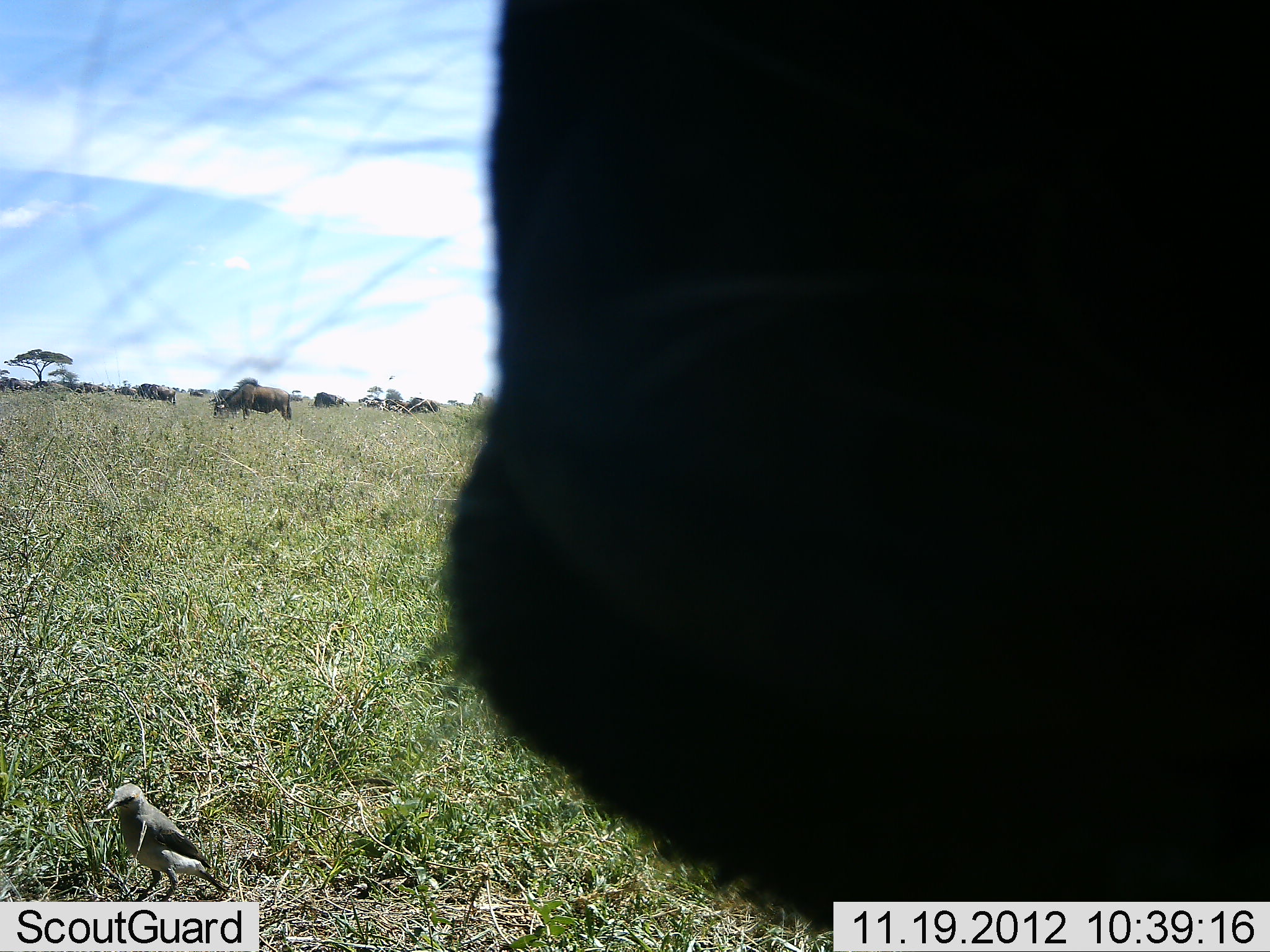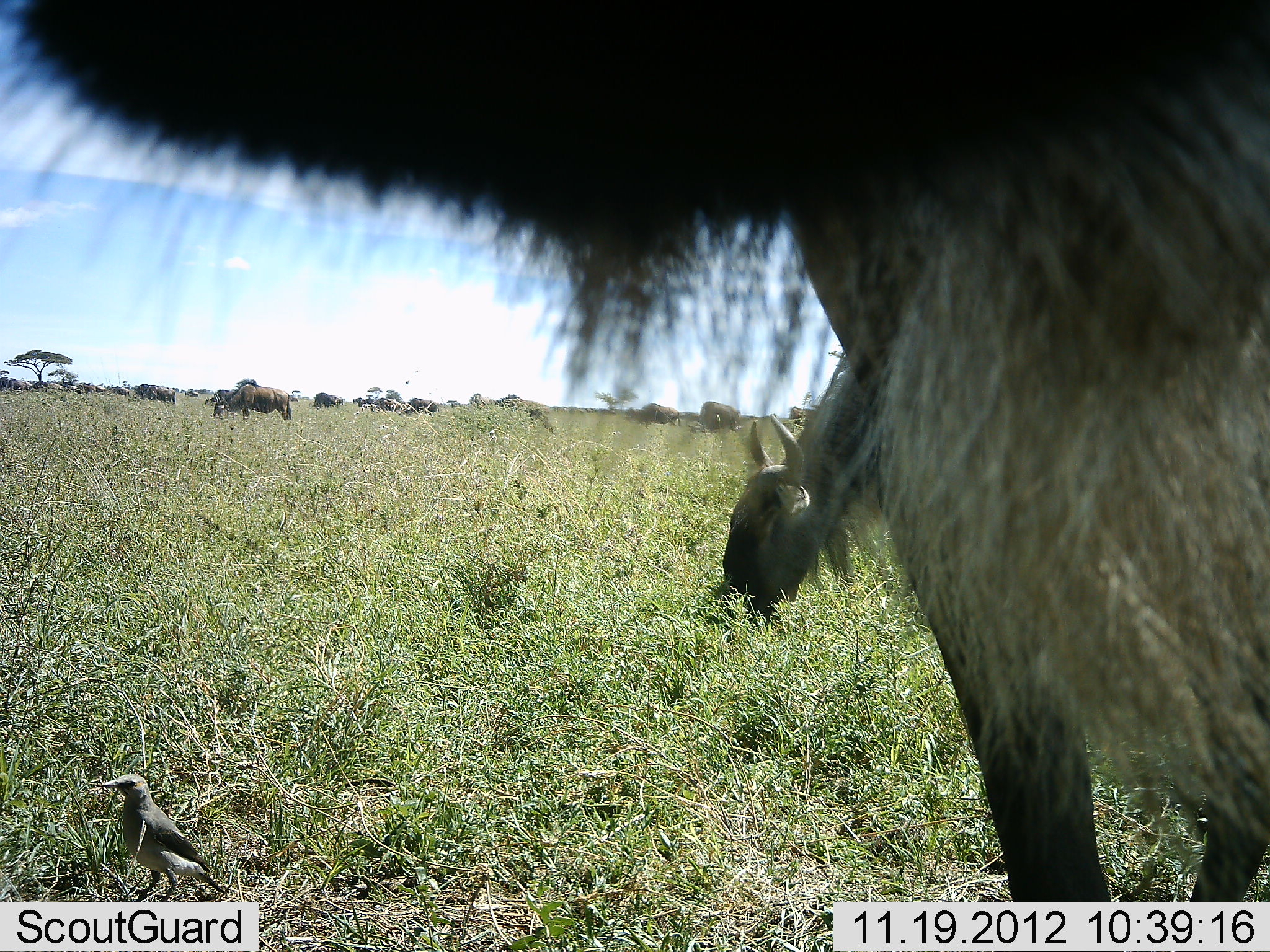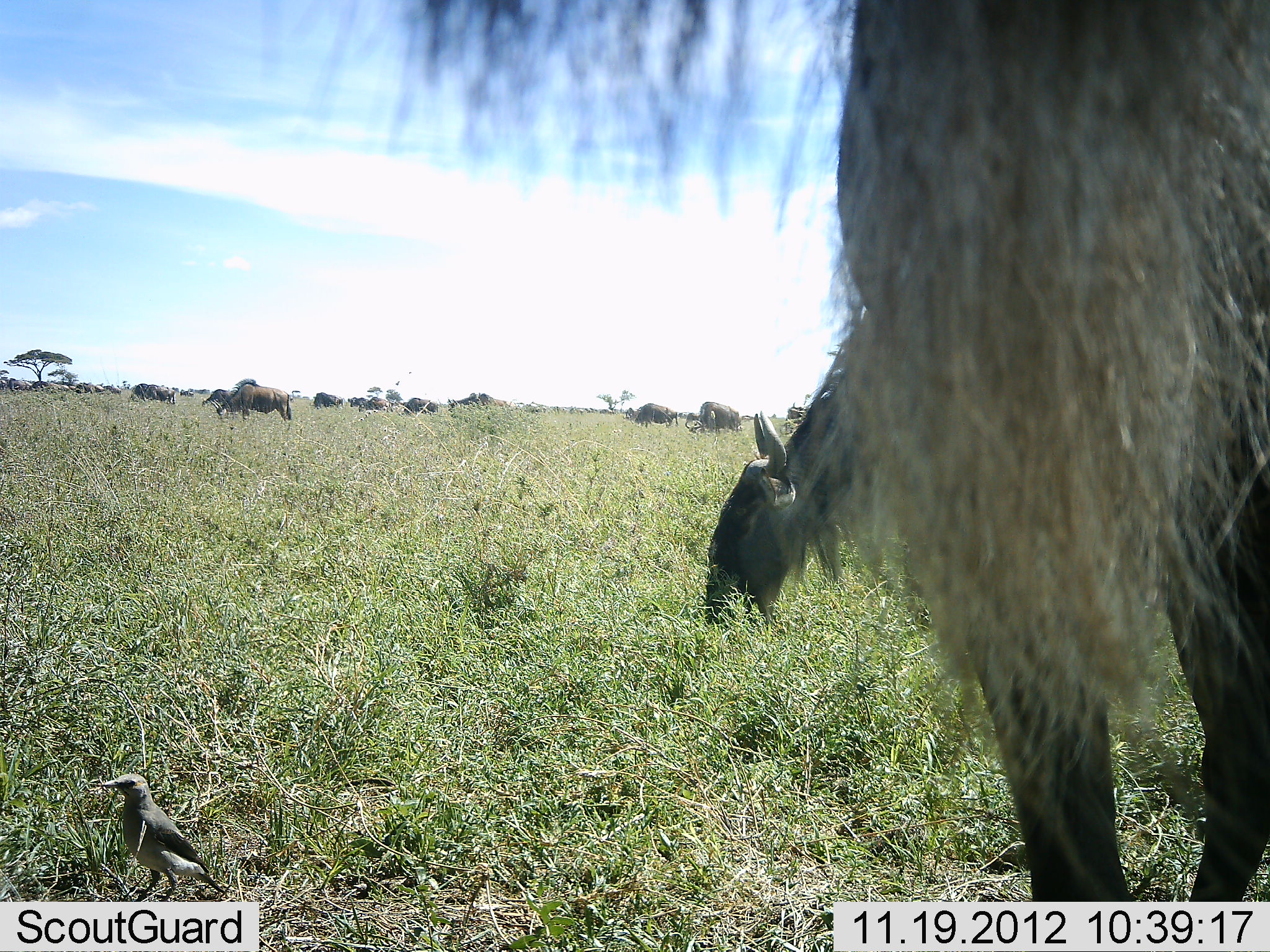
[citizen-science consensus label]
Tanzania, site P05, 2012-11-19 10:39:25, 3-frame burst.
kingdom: Animalia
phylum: Chordata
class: Aves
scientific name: Aves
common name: bird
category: otherbird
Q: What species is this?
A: Otherbird (bird) (Aves).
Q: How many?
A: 1.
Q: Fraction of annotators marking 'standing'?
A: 90%.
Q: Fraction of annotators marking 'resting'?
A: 10%.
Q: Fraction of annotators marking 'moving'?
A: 0%.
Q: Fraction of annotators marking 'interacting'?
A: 0%.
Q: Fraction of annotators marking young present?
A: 0%.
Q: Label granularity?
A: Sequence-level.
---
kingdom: Animalia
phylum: Chordata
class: Mammalia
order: Artiodactyla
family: Bovidae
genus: Connochaetes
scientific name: Connochaetes taurinus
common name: blue wildebeest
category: wildebeest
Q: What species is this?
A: Wildebeest (blue wildebeest) (Connochaetes taurinus).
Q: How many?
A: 11-50.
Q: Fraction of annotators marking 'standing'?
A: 73%.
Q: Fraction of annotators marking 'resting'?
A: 0%.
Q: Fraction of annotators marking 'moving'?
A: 9%.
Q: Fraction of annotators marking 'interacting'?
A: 0%.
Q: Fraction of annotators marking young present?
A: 9%.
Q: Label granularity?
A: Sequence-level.